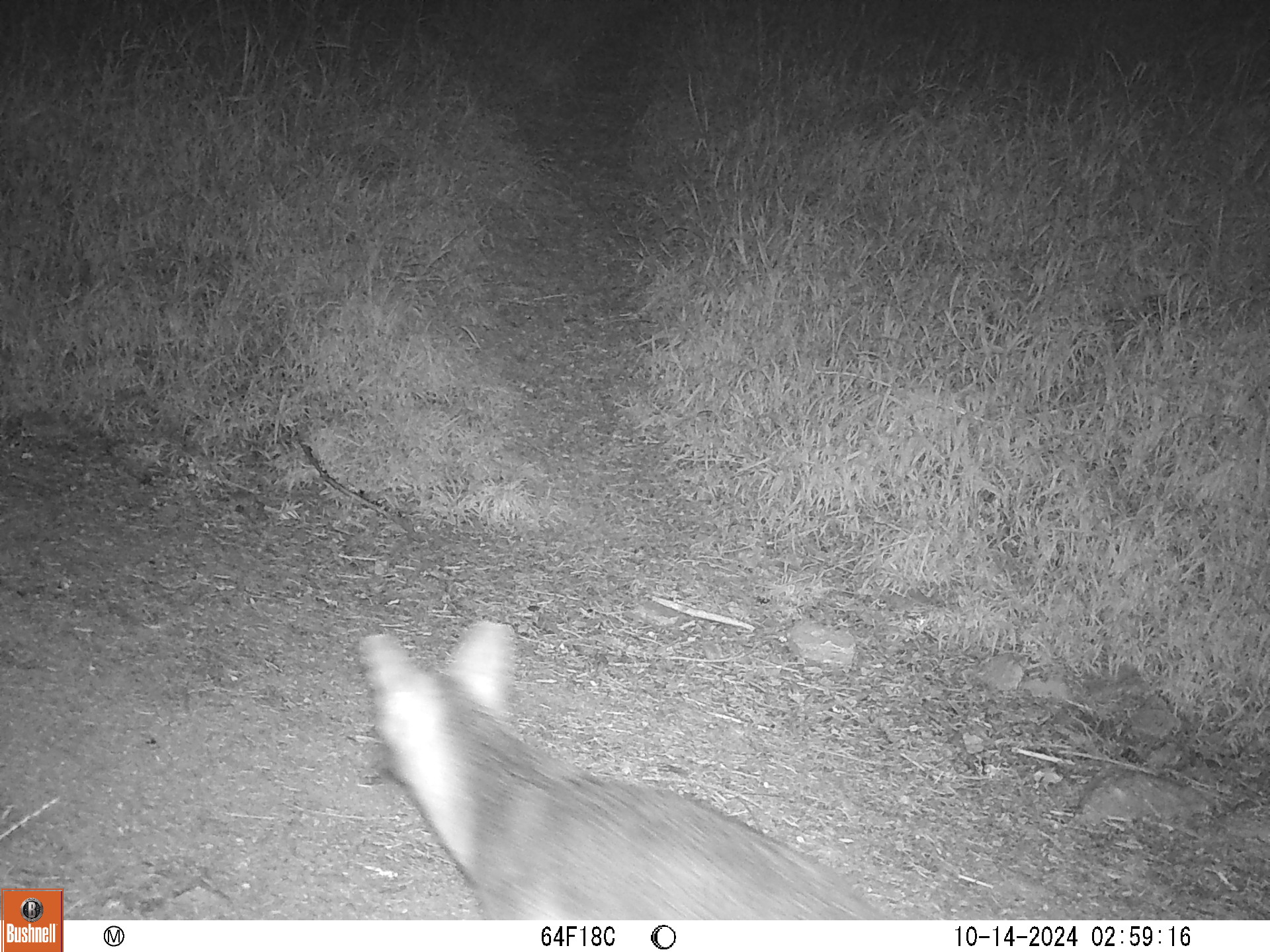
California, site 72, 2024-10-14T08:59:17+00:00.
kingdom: Animalia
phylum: Chordata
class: Mammalia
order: Carnivora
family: Canidae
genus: Urocyon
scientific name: Urocyon cinereoargenteus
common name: gray fox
Gray fox (Urocyon cinereoargenteus).